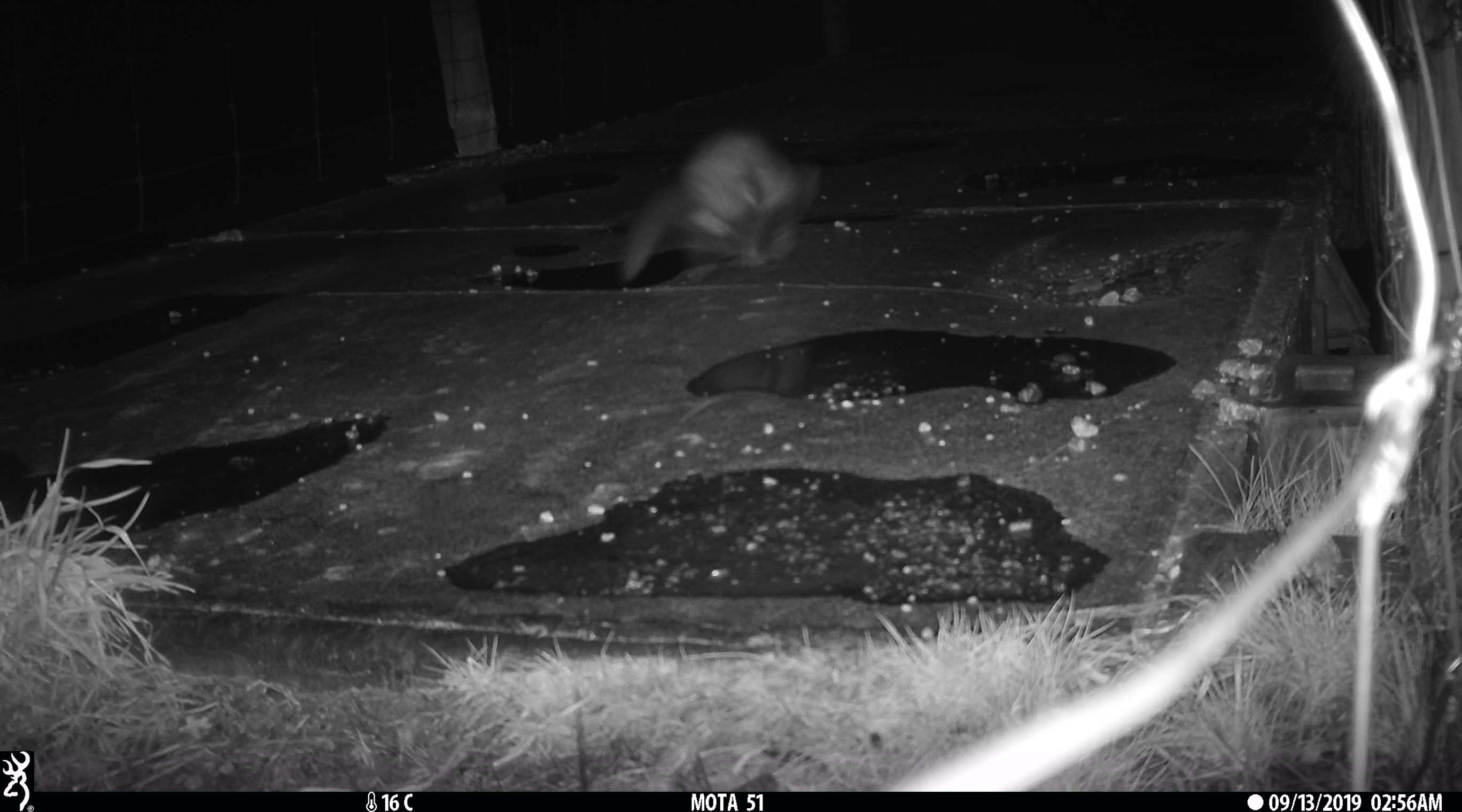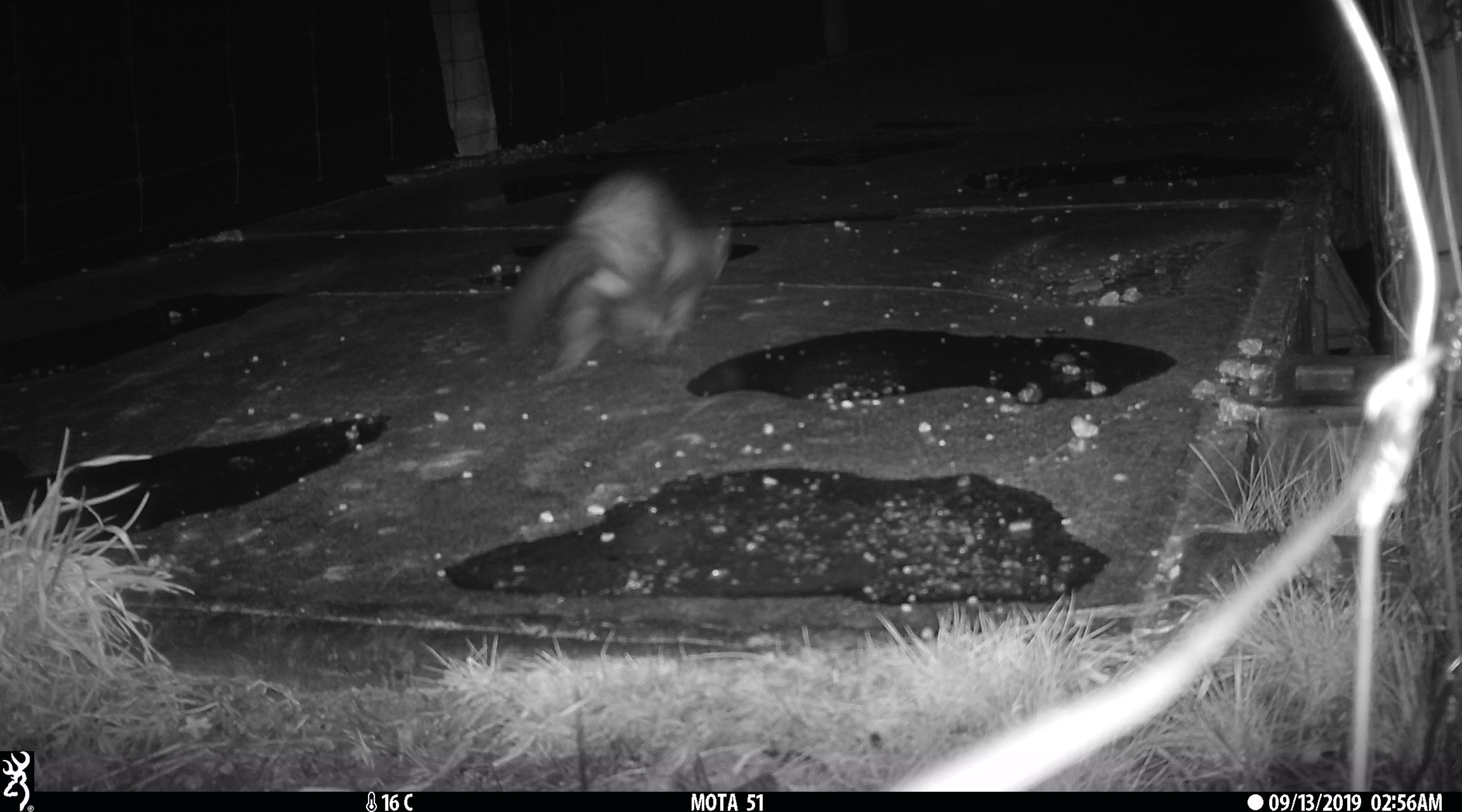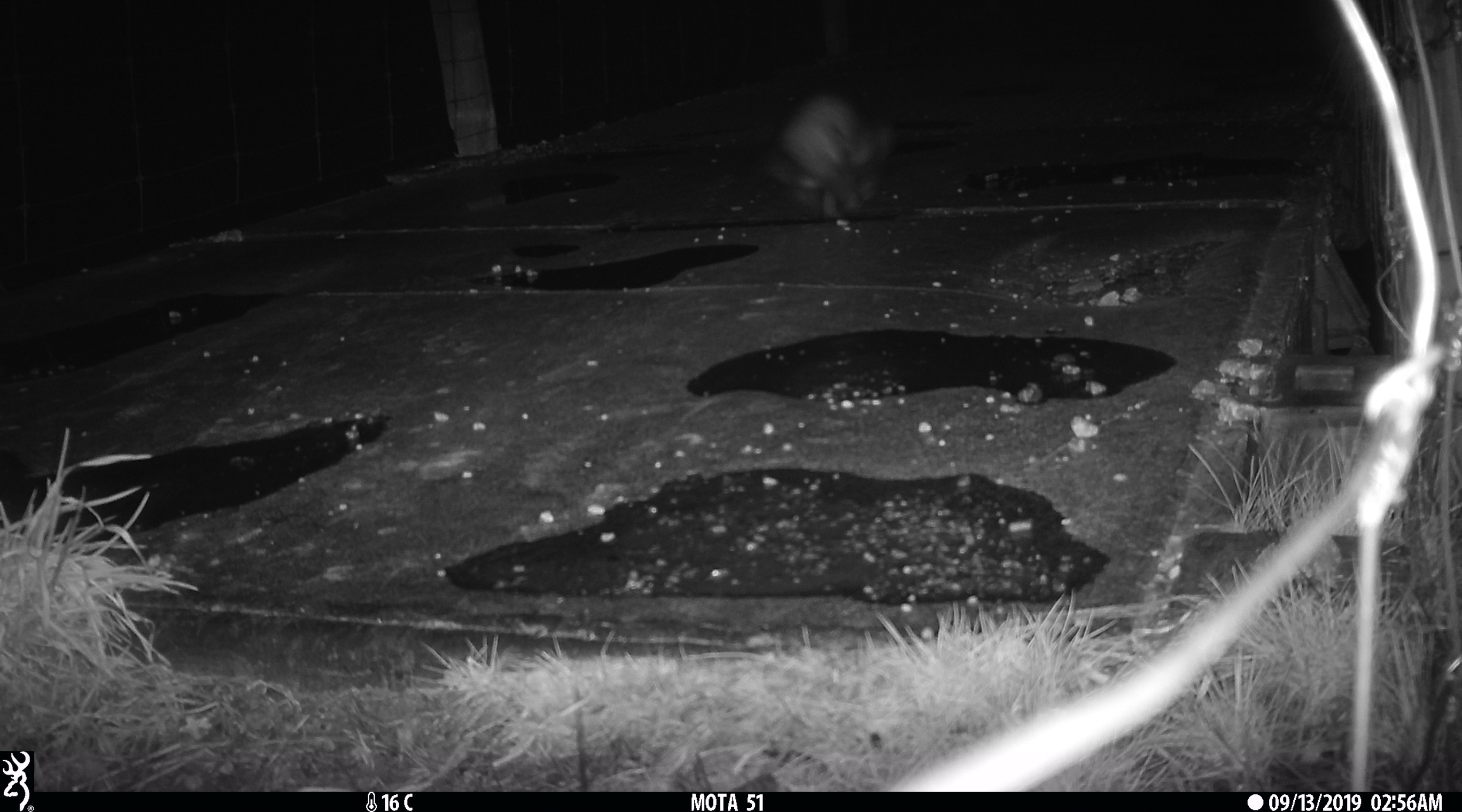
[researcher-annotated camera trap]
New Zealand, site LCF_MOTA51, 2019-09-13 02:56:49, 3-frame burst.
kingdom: Animalia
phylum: Chordata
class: Mammalia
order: Carnivora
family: Mustelidae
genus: Mustela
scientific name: Mustela furo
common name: ferret